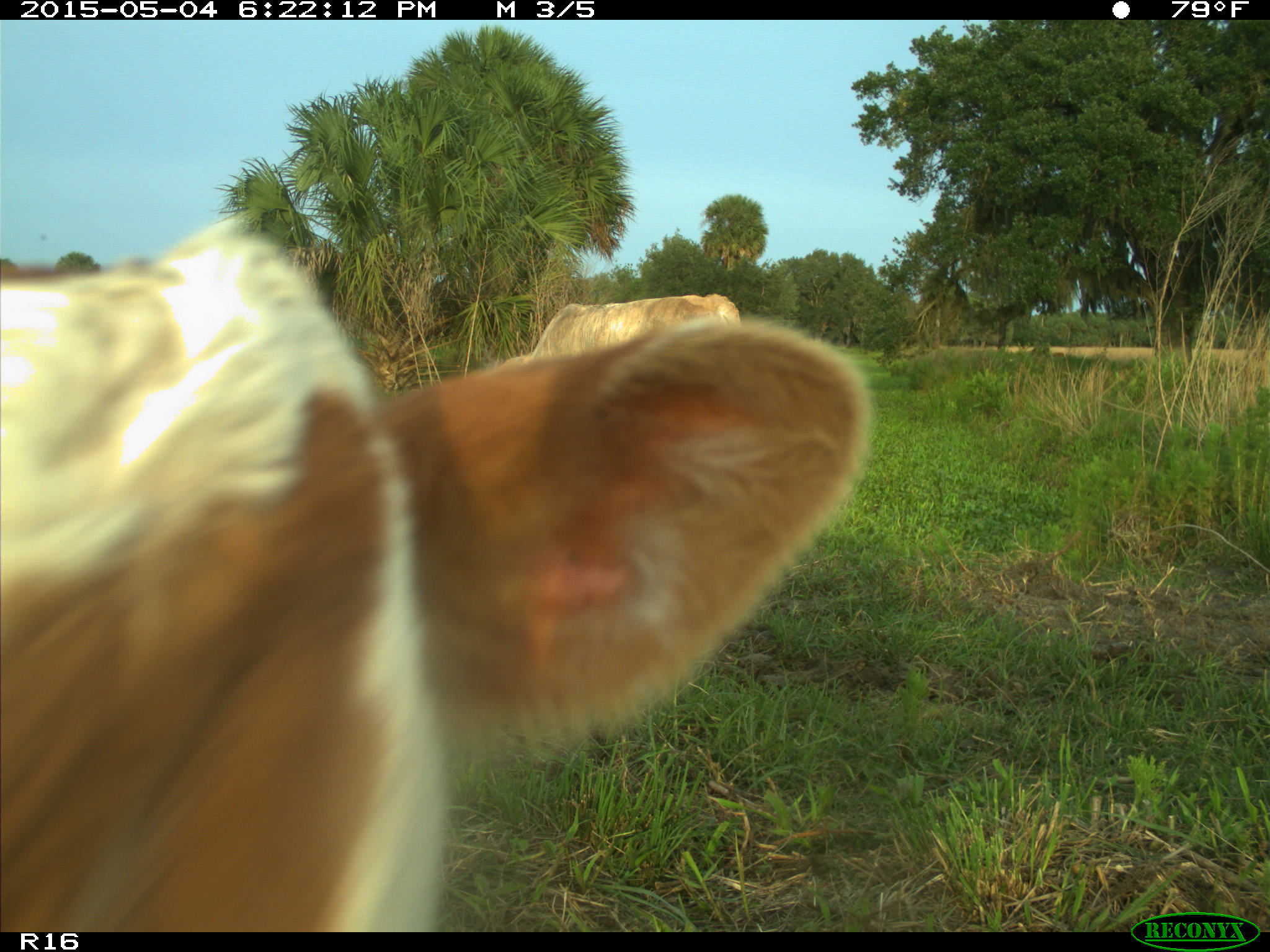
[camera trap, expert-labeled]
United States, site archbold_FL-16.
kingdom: Animalia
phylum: Chordata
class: Mammalia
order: Artiodactyla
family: Bovidae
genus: Bos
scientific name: Bos taurus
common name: domestic cow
Bos taurus (domestic cow).